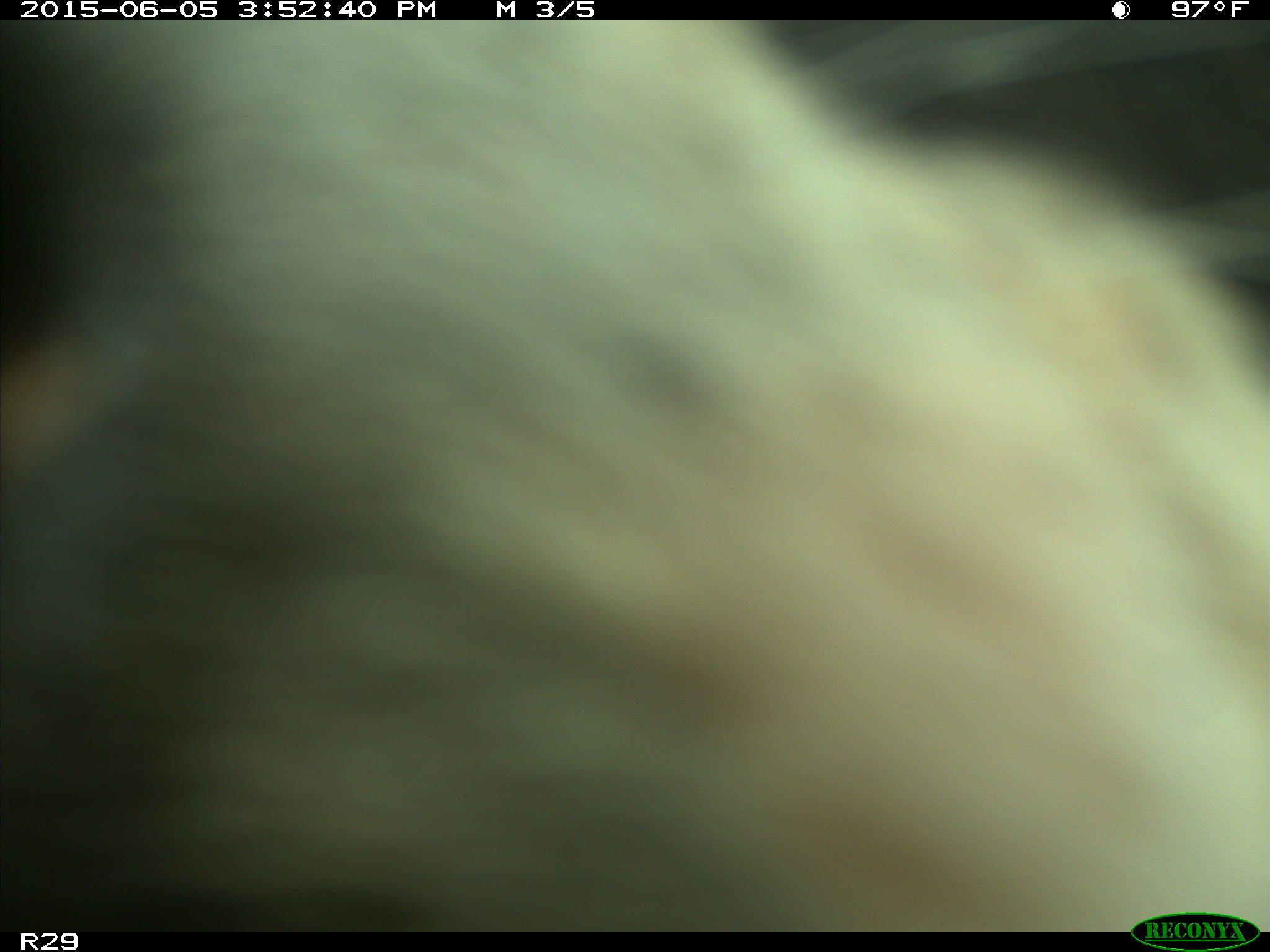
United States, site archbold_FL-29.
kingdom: Animalia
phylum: Chordata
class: Mammalia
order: Artiodactyla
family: Bovidae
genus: Bos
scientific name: Bos taurus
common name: domestic cow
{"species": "Bos taurus (domestic cow)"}